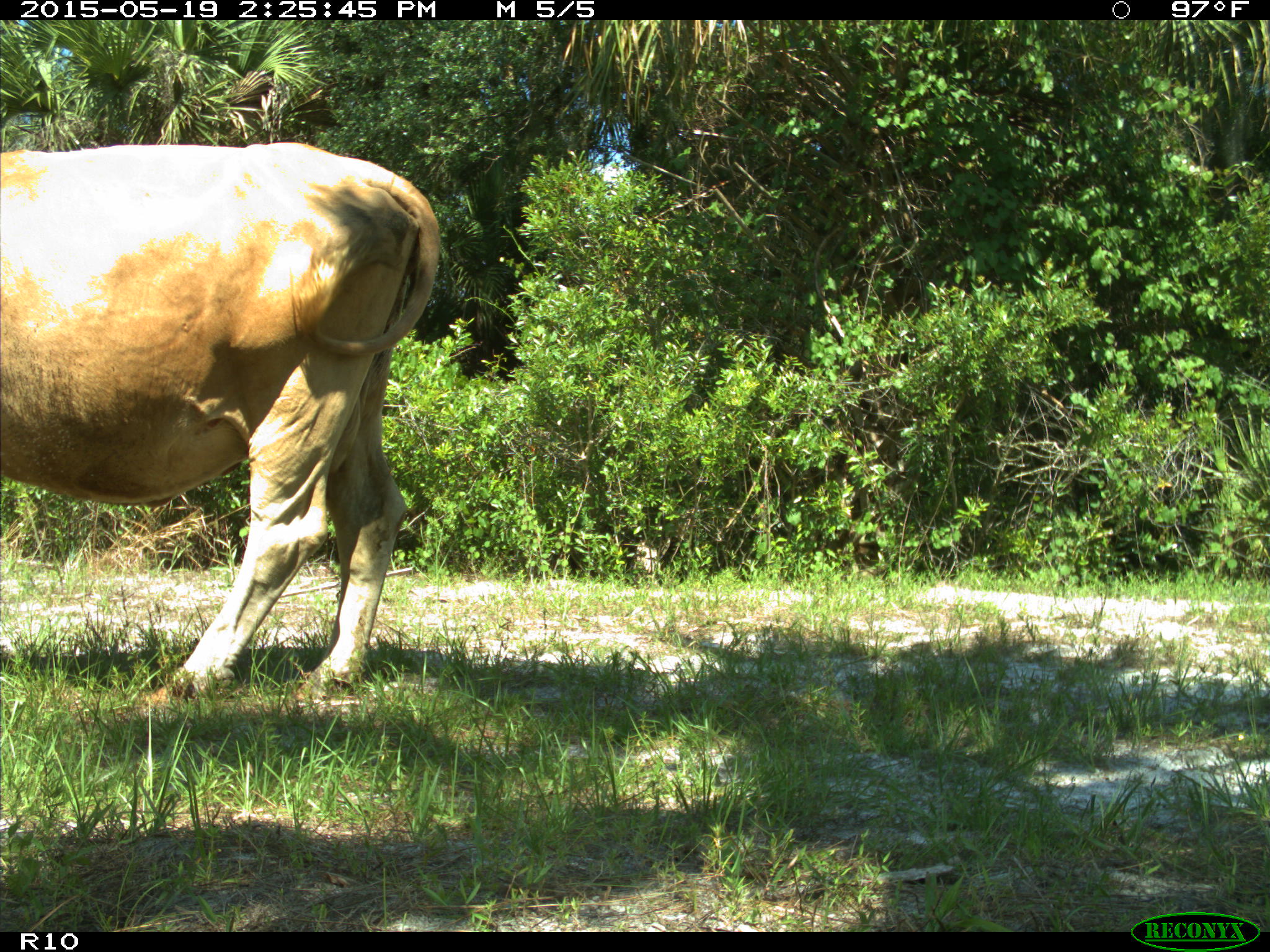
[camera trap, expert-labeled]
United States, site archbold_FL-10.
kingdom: Animalia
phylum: Chordata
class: Mammalia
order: Artiodactyla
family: Bovidae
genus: Bos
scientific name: Bos taurus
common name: domestic cow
Bos taurus (domestic cow).